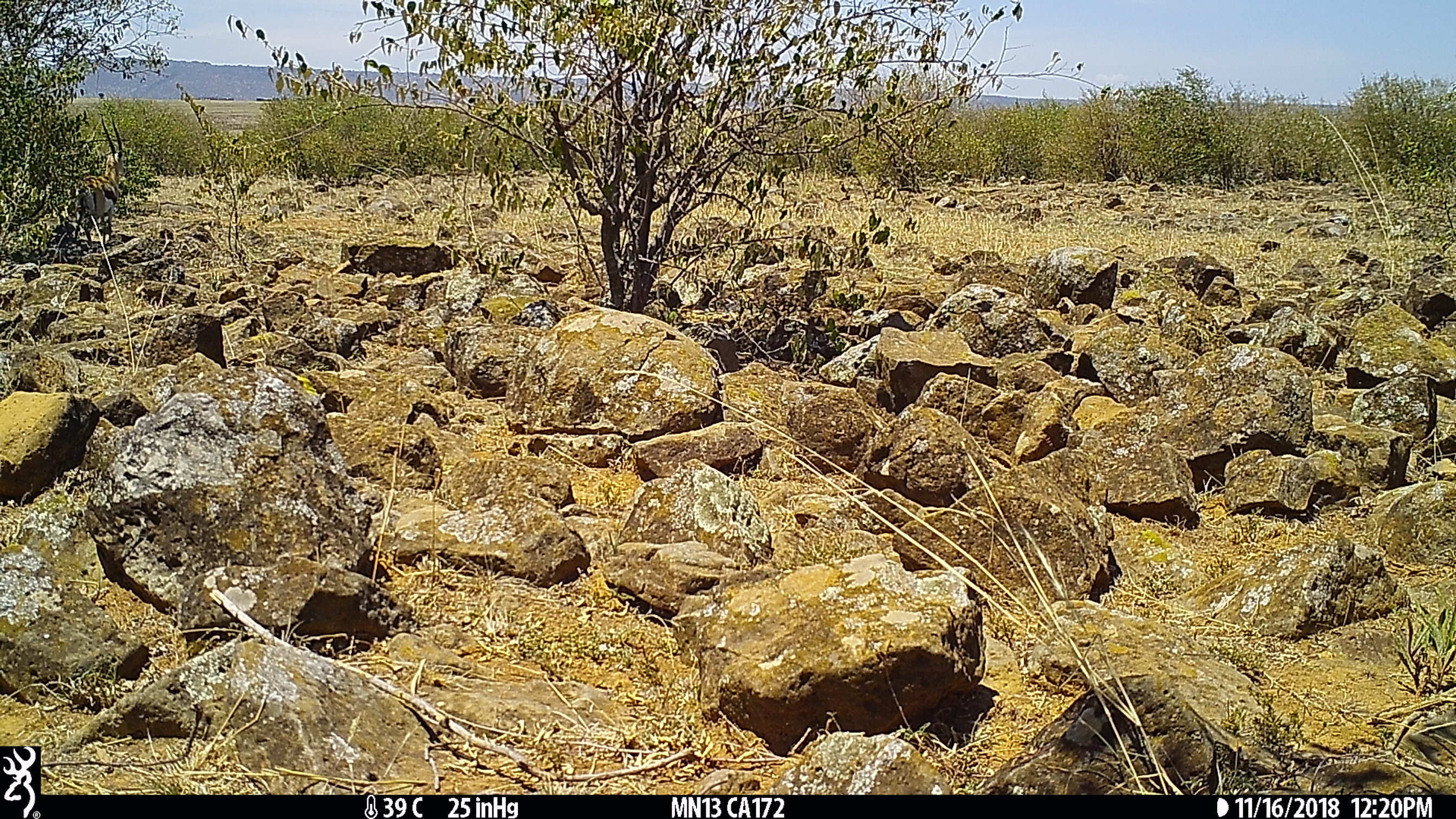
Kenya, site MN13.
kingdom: Animalia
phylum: Chordata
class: Mammalia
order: Artiodactyla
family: Bovidae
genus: Eudorcas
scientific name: Eudorcas thomsonii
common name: thomon's gazelle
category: gazelle thomsons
Gazelle thomsons (thomon's gazelle) (Eudorcas thomsonii).